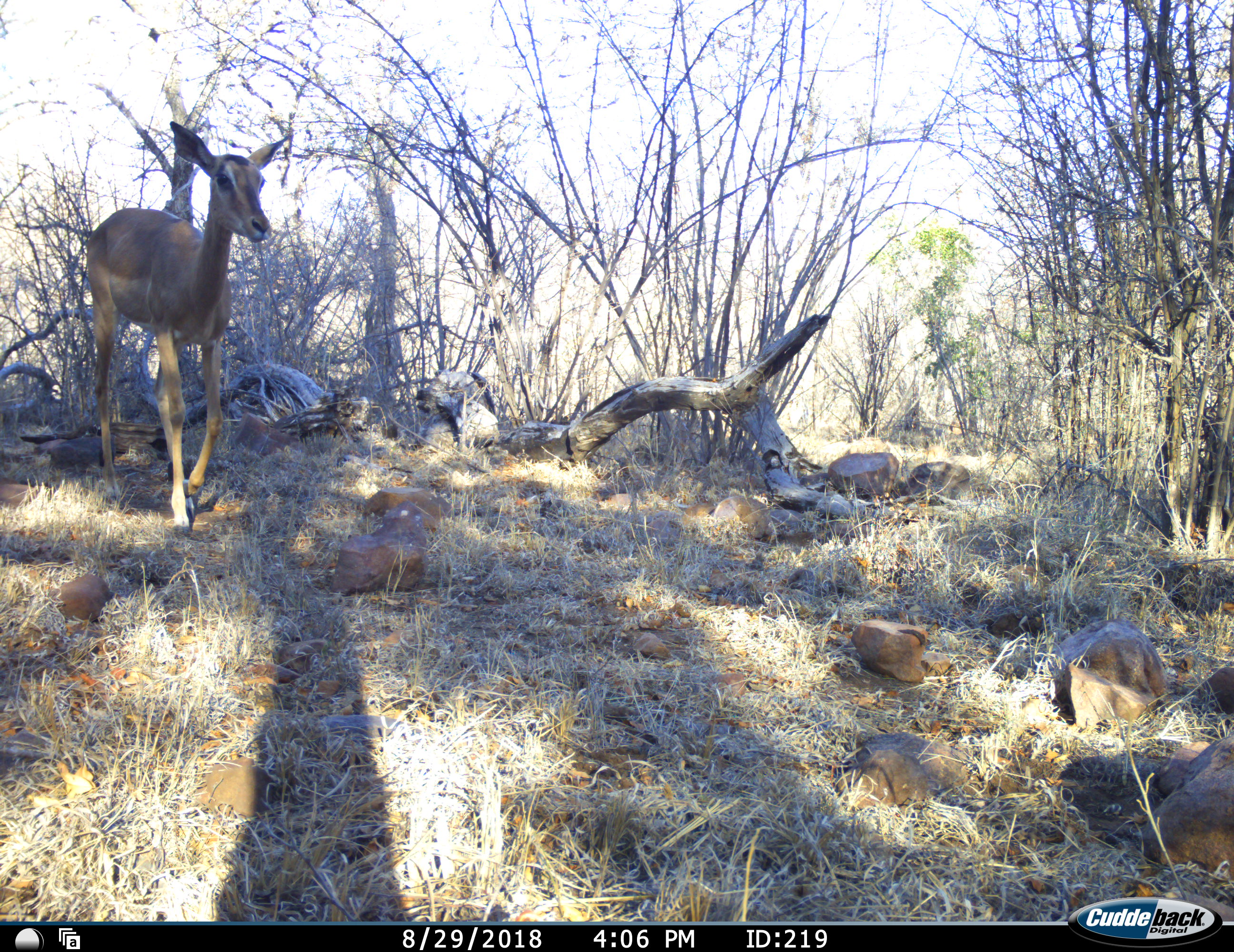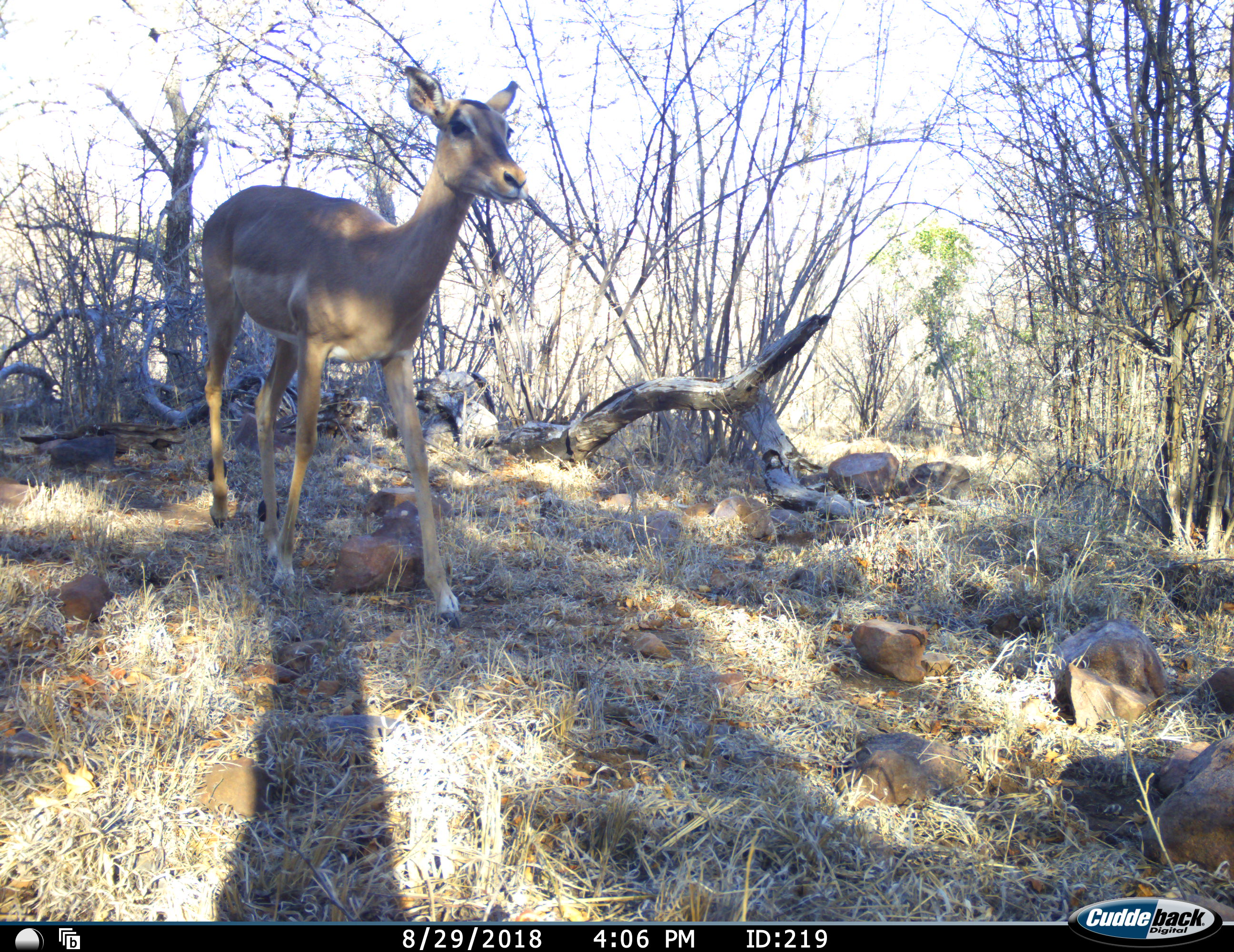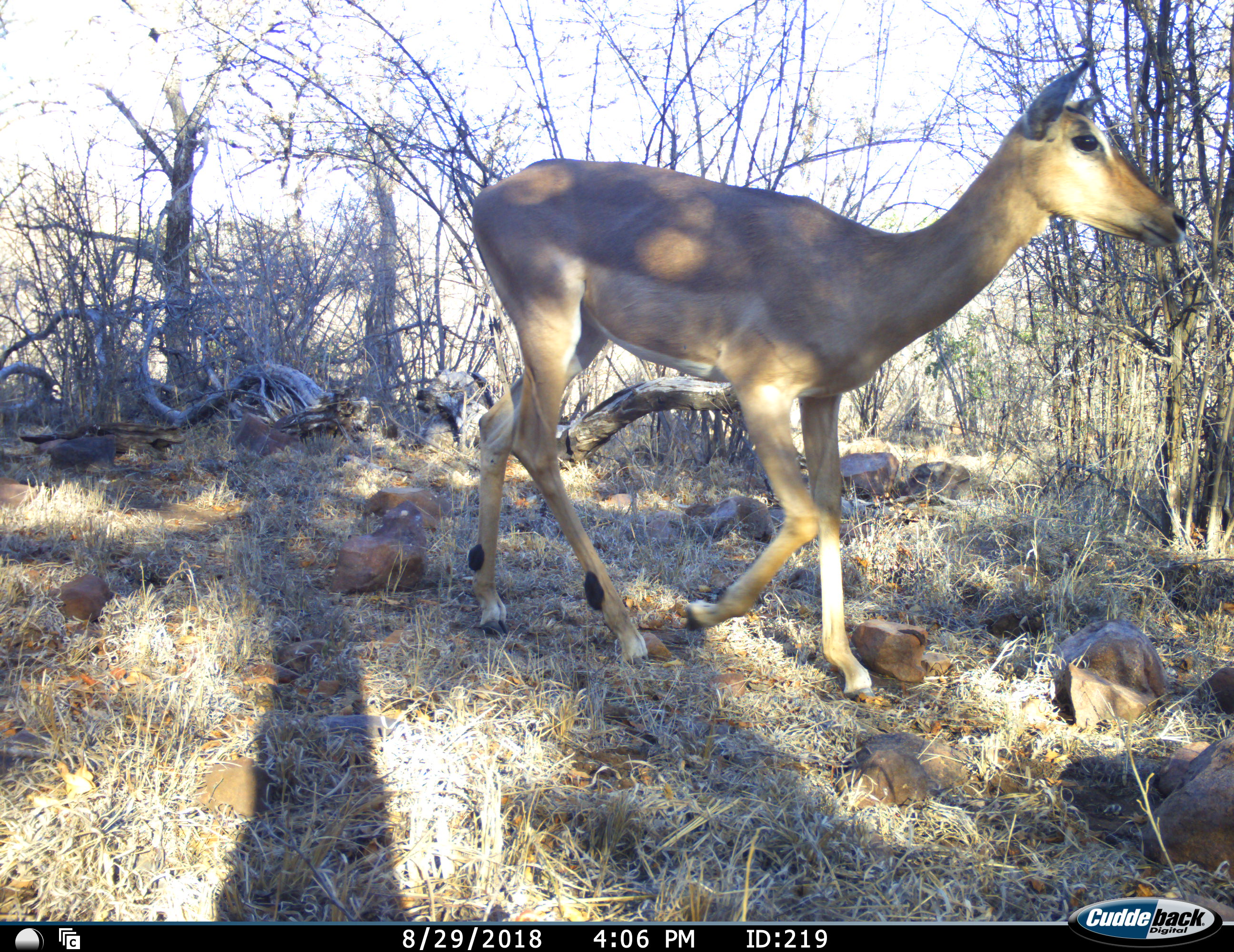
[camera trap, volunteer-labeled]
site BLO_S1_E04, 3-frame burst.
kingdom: Animalia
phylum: Chordata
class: Mammalia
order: Artiodactyla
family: Bovidae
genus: Aepyceros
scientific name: Aepyceros melampus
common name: impala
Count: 1.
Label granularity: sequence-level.